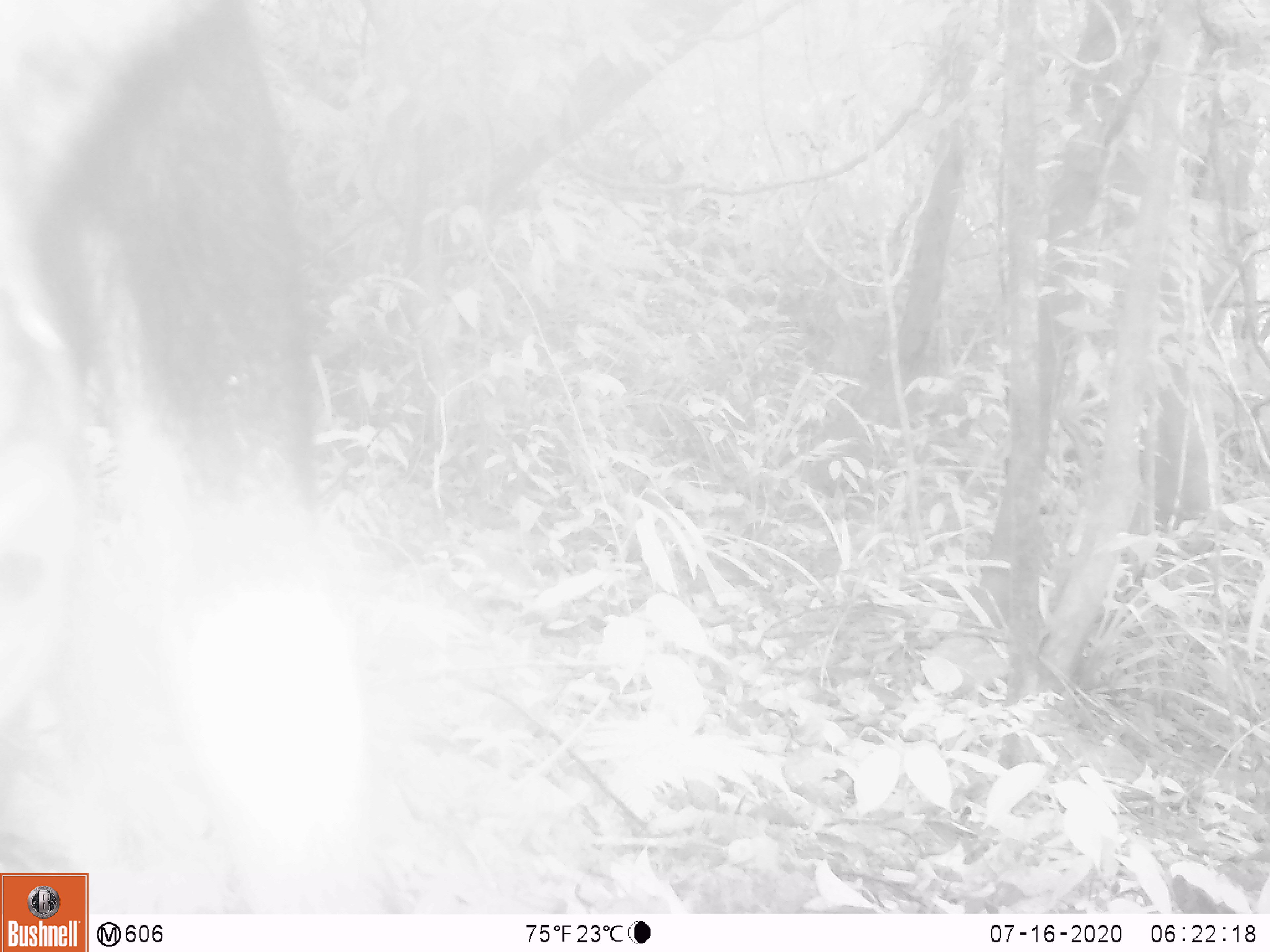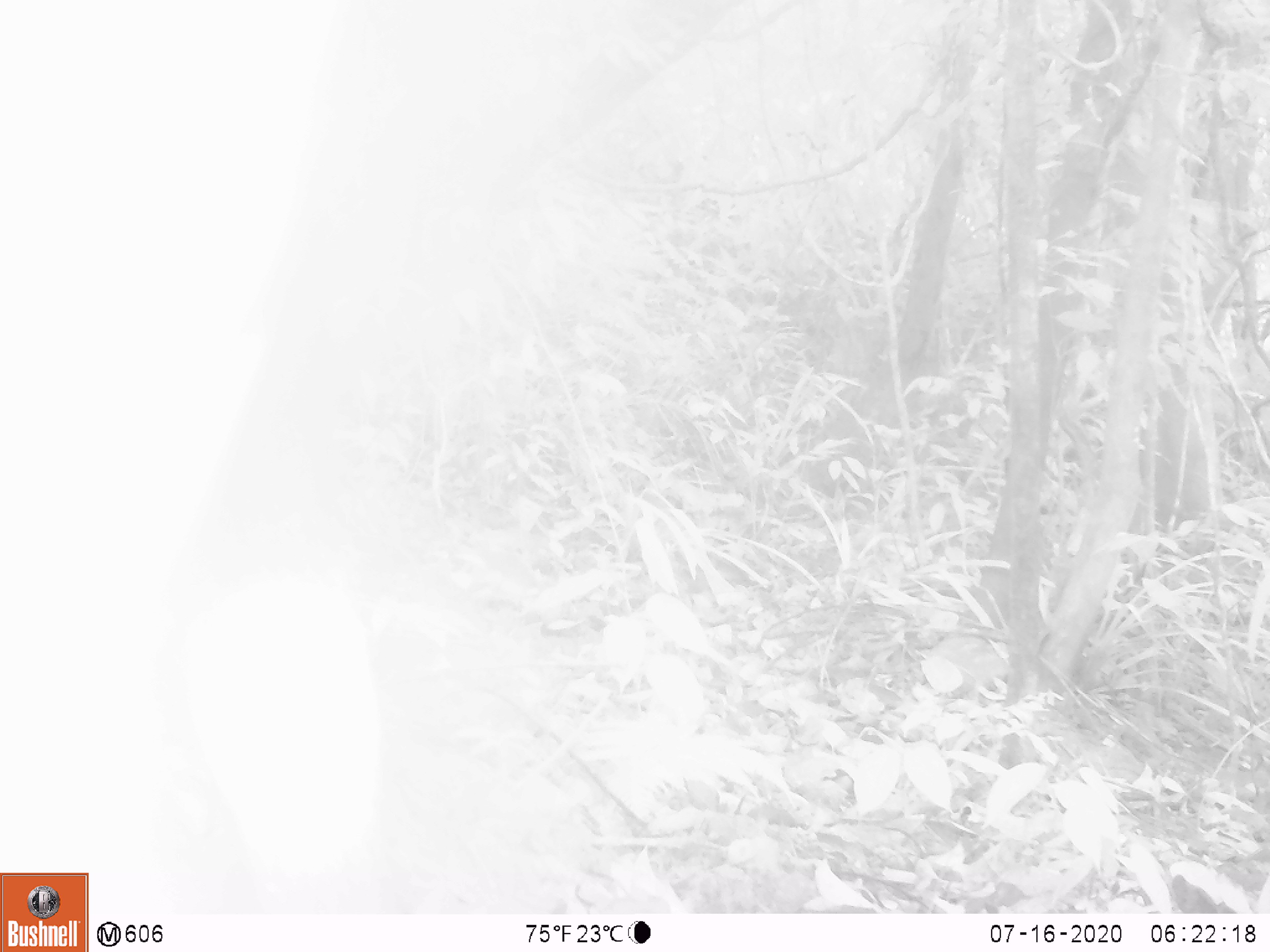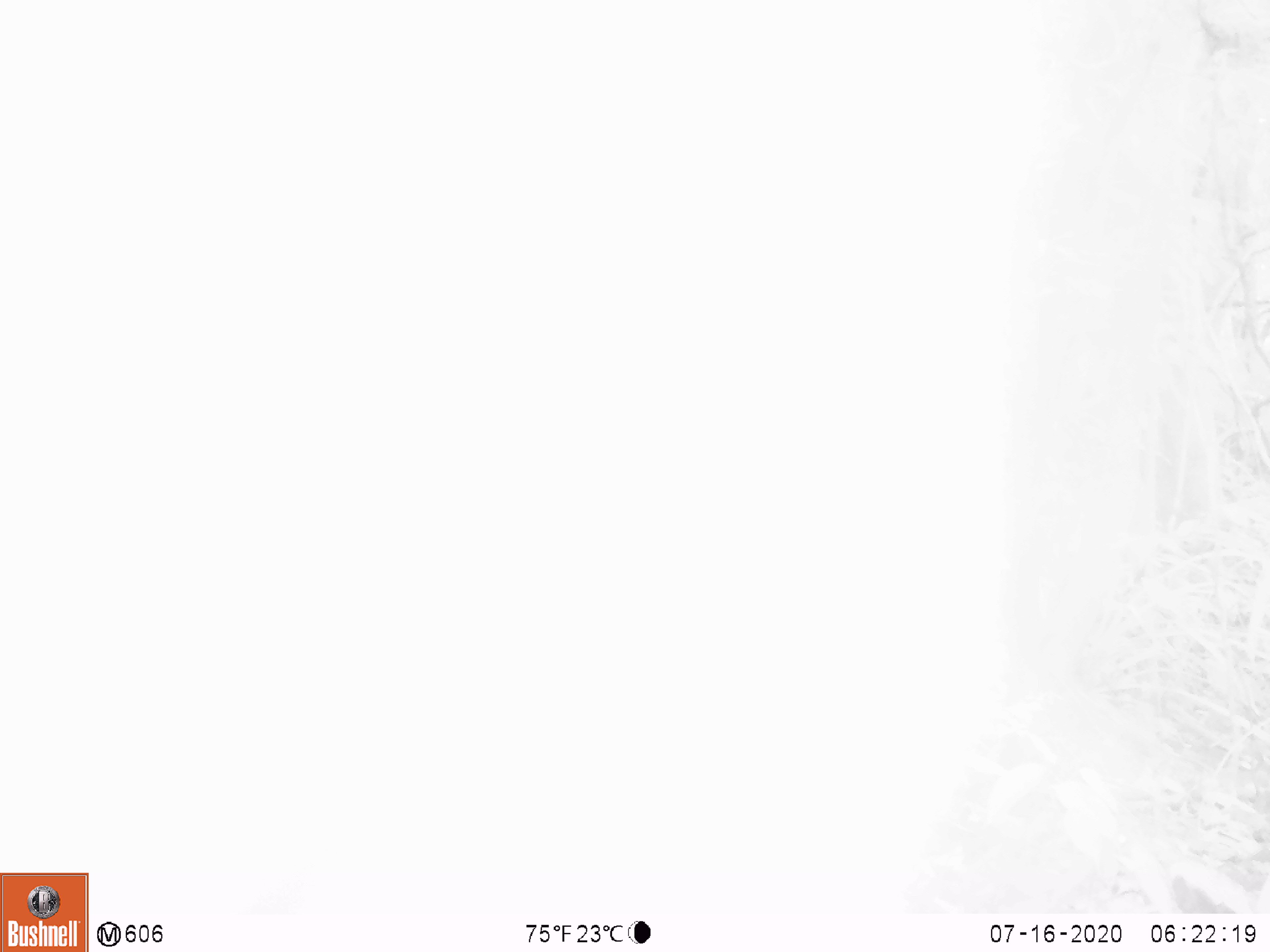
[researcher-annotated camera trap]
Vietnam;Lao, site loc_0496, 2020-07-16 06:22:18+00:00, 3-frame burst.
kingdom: Animalia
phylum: Chordata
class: Mammalia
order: Artiodactyla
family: Bovidae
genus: Capricornis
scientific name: Capricornis sumatraensis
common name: chinese serow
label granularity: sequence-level